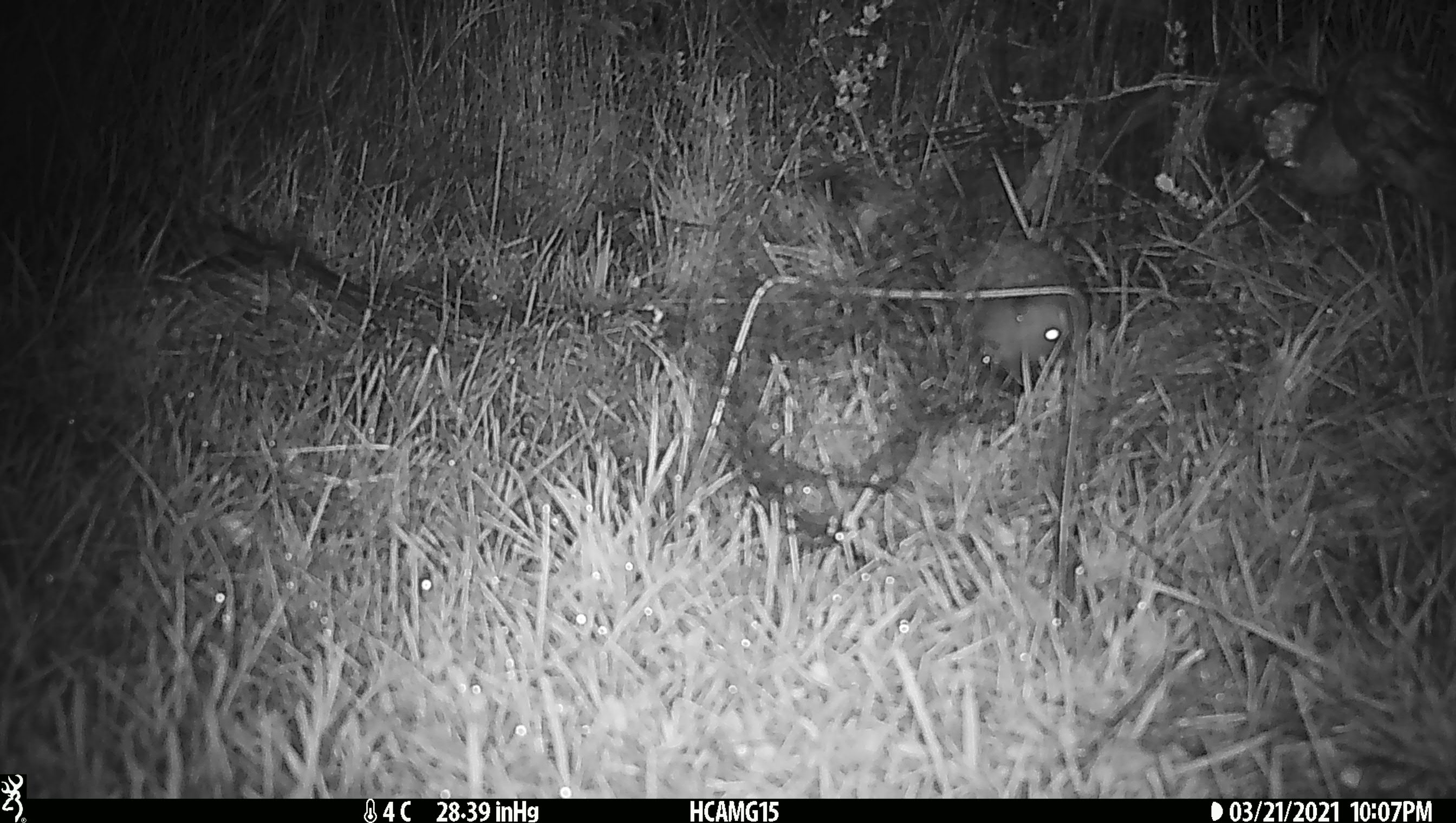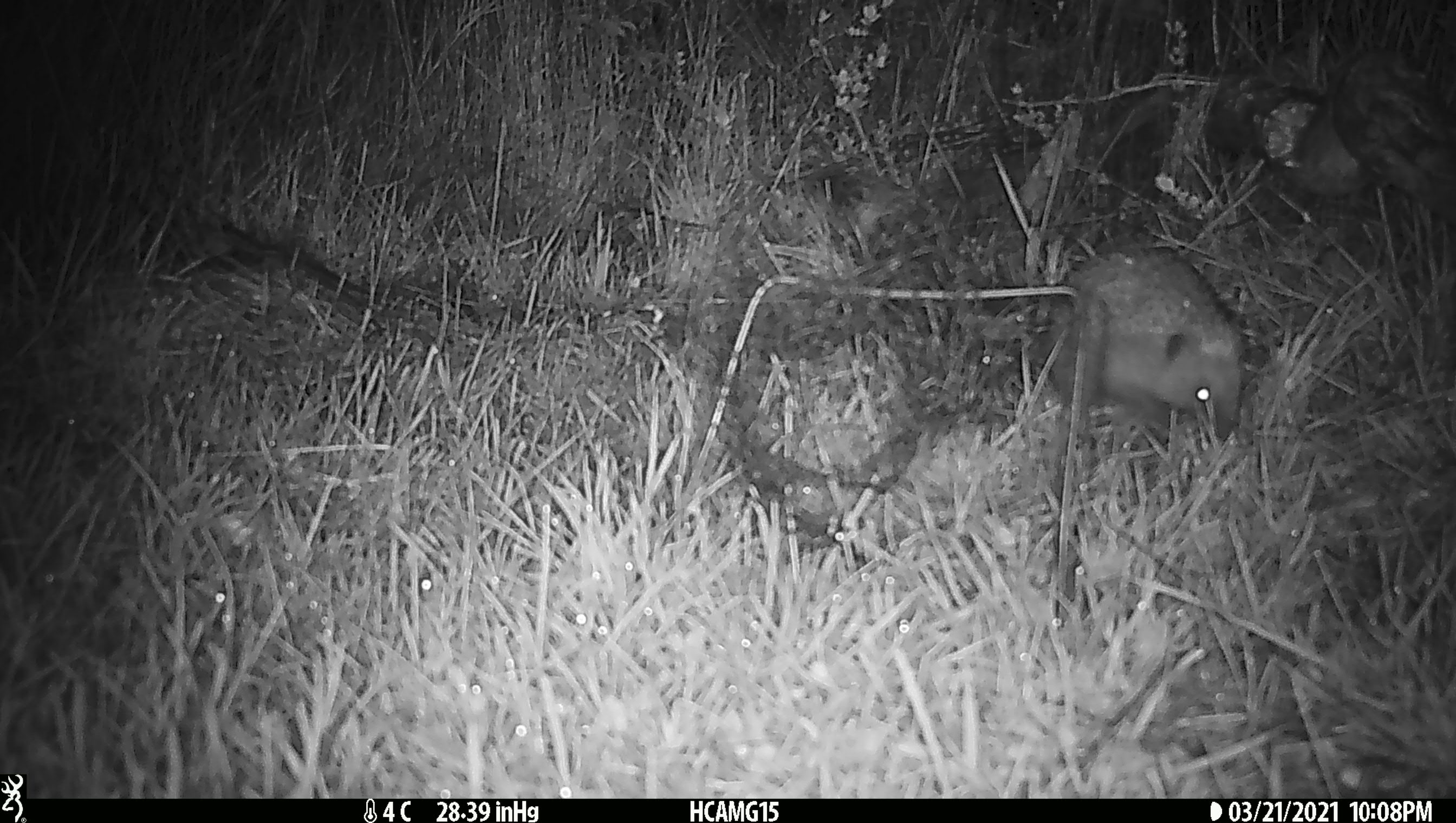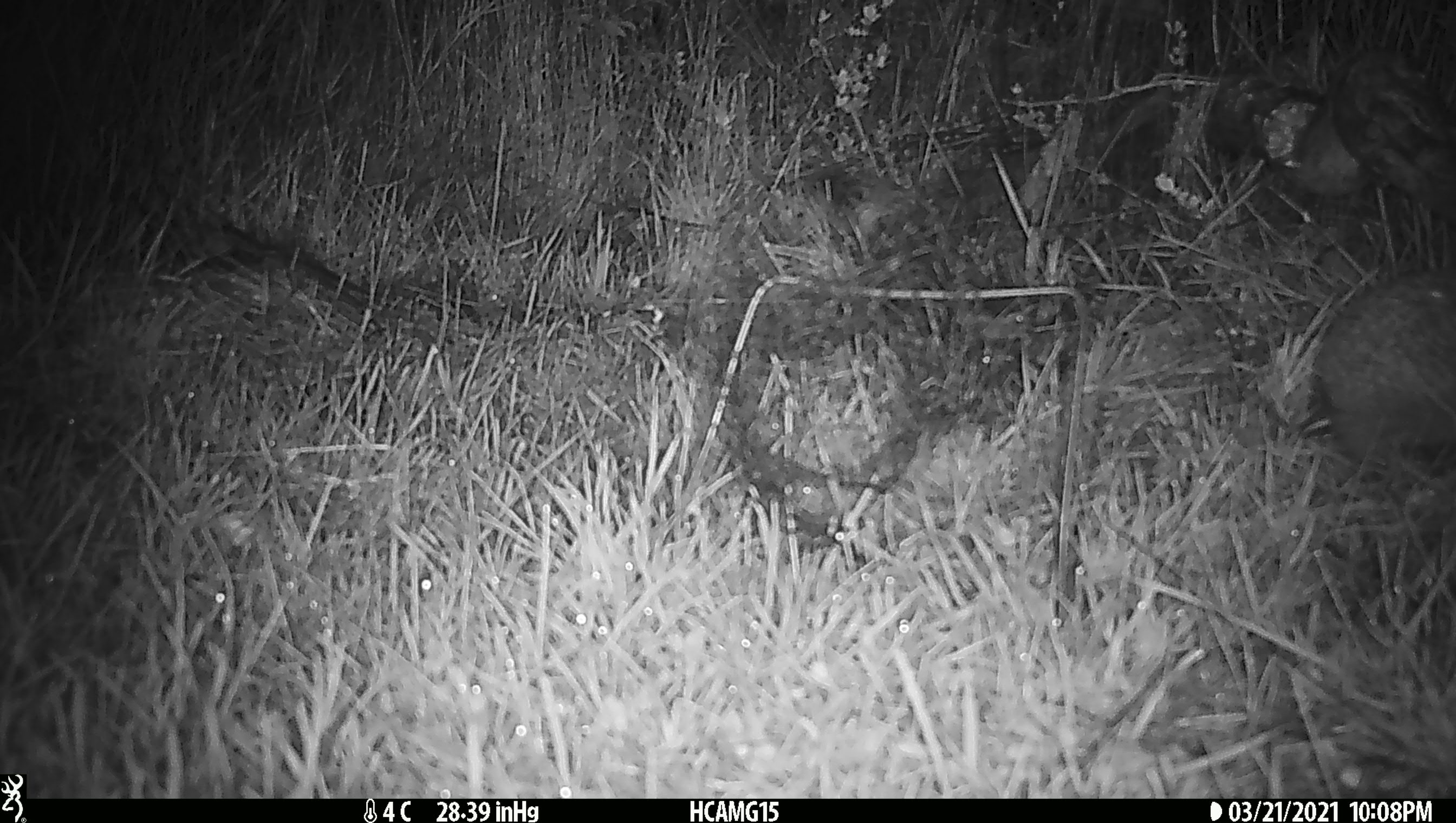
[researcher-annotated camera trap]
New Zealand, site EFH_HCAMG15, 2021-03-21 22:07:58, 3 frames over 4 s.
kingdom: Animalia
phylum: Chordata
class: Mammalia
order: Eulipotyphla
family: Erinaceidae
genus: Erinaceus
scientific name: Erinaceus europaeus europaeus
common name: european hedgehog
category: hedgehog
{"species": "hedgehog (european hedgehog) (Erinaceus europaeus europaeus)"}